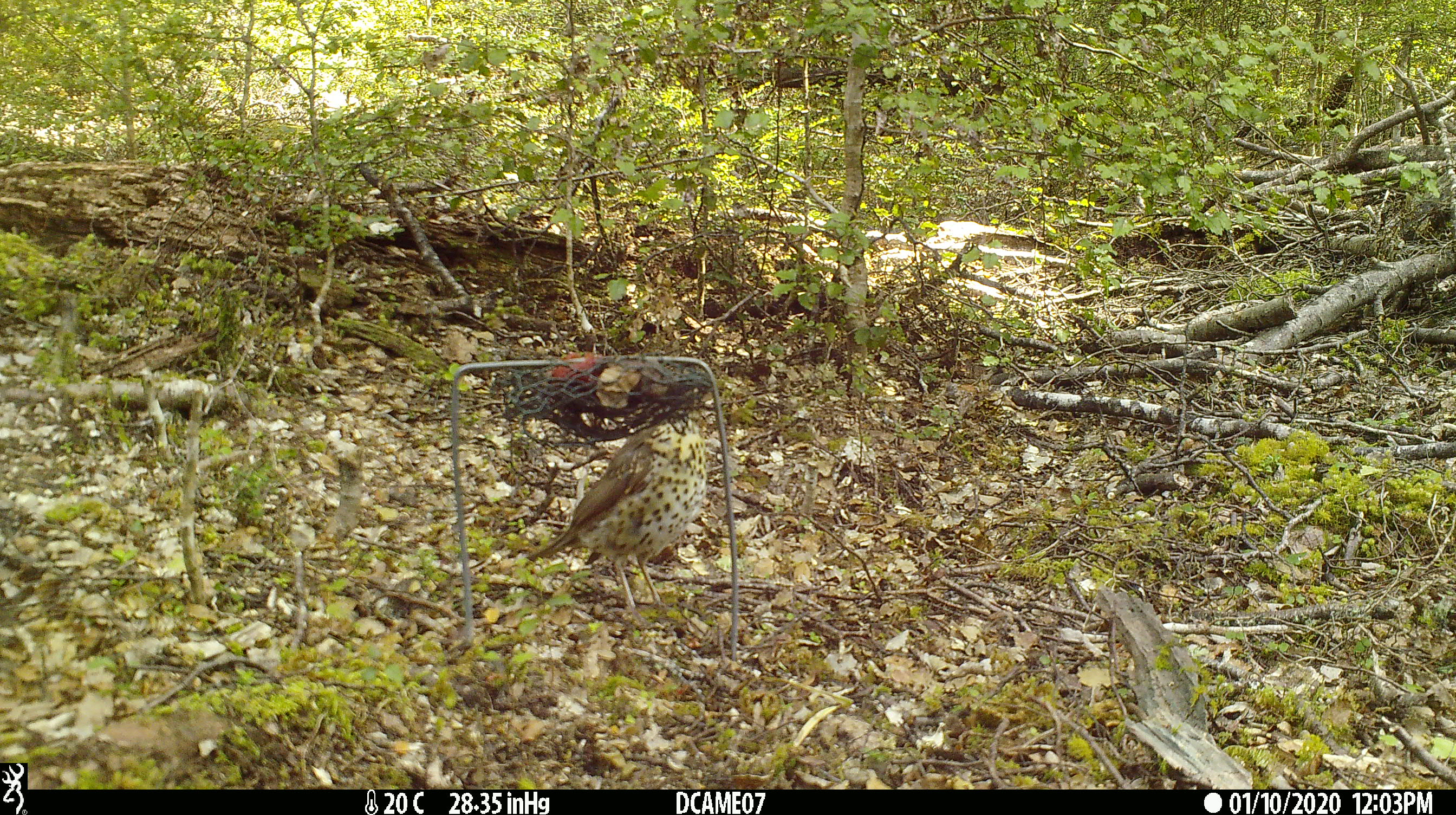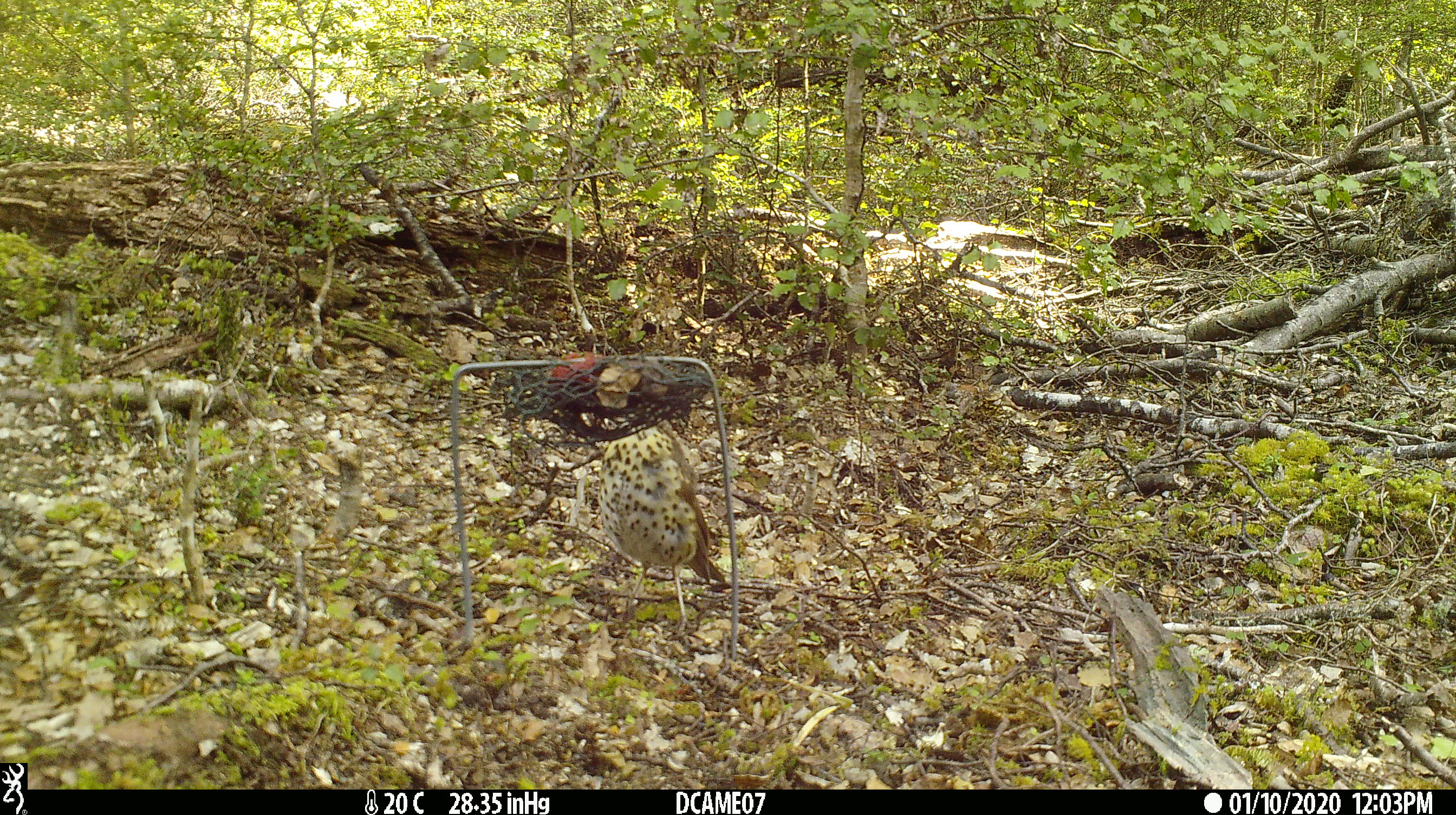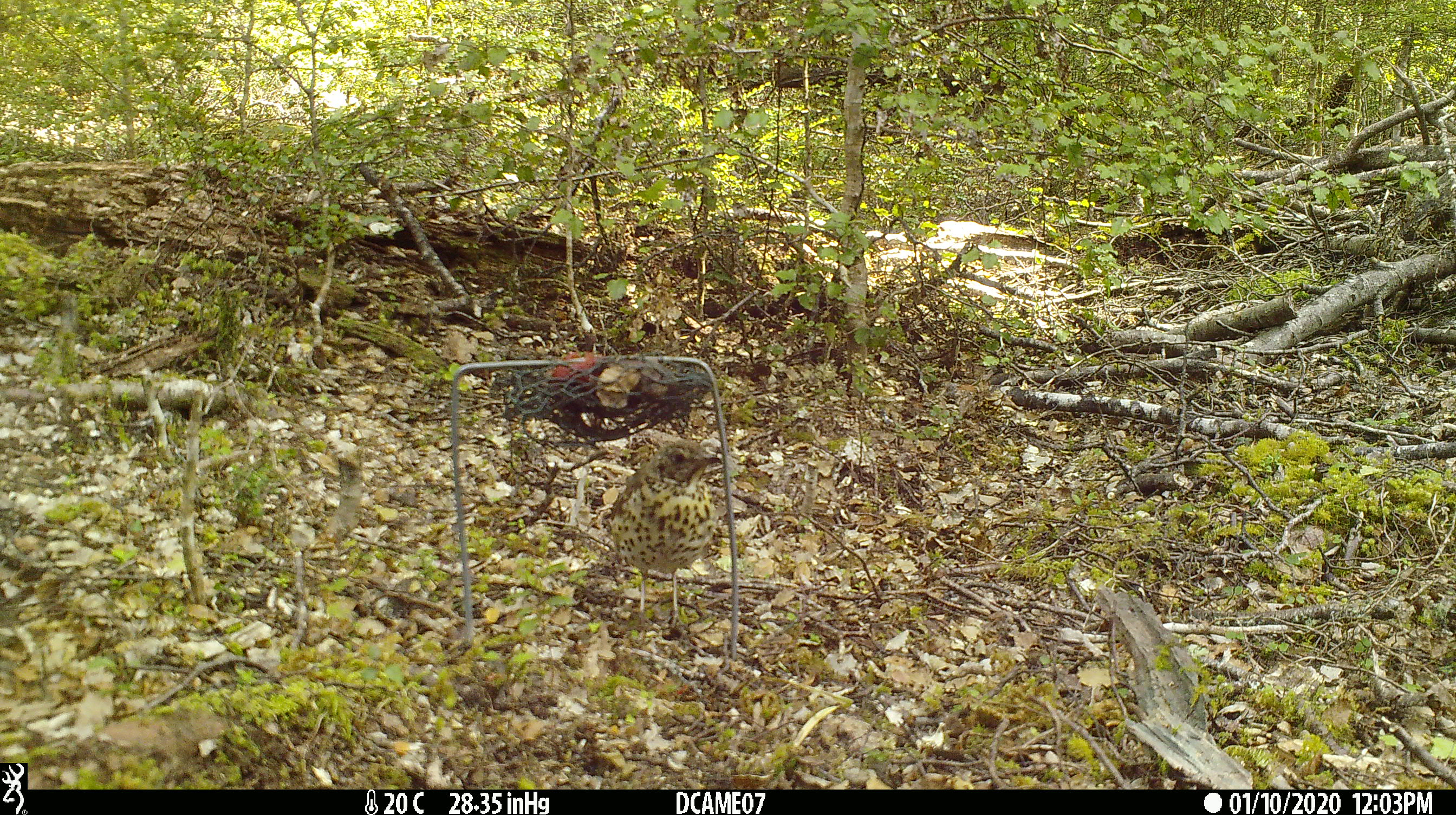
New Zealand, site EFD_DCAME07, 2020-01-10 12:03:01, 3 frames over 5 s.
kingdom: Animalia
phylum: Chordata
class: Aves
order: Passeriformes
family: Turdidae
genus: Turdus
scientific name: Turdus philomelos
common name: song thrush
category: thrush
Thrush (song thrush) (Turdus philomelos).